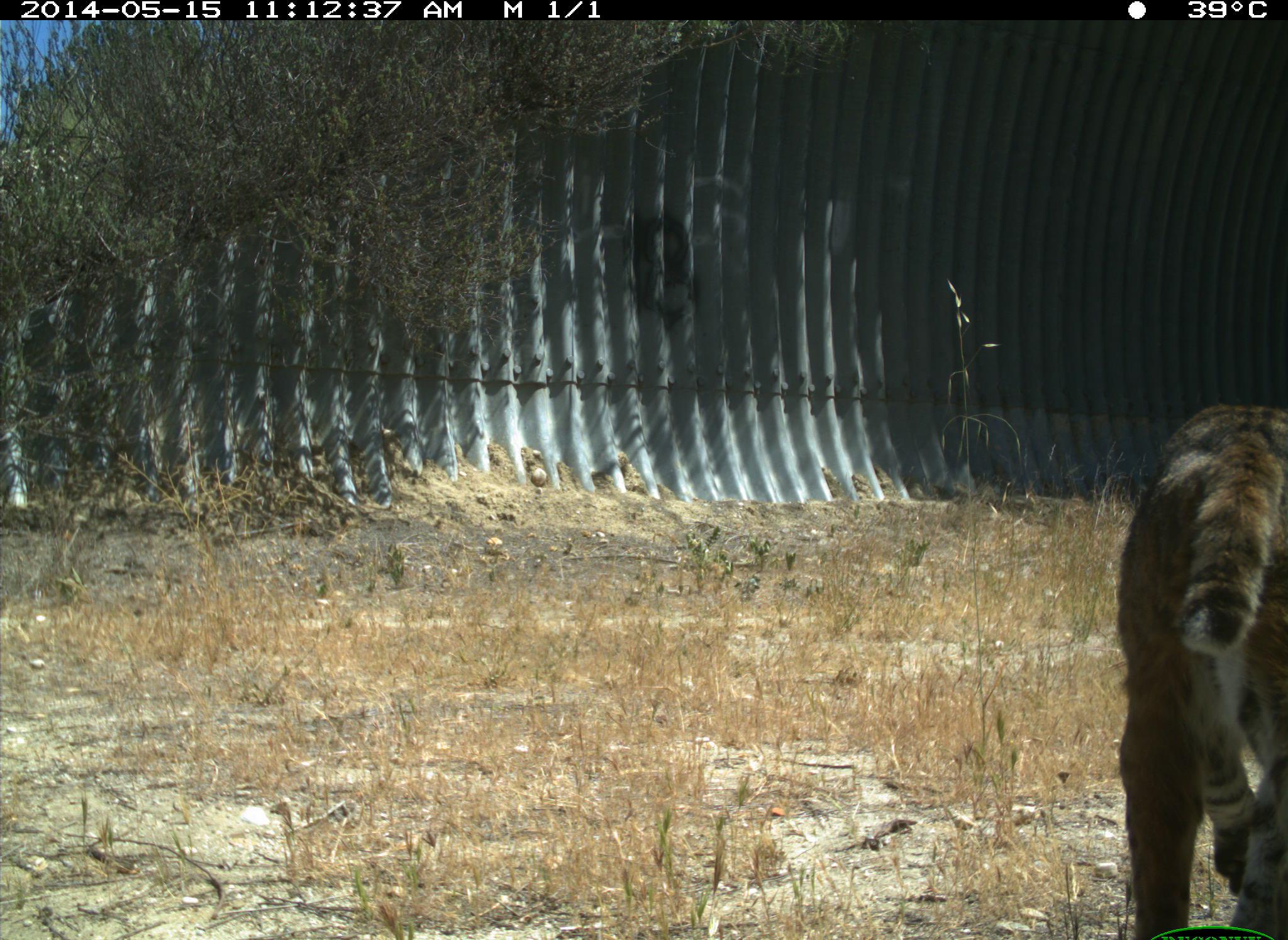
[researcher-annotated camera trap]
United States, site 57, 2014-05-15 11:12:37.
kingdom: Animalia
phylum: Chordata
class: Mammalia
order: Carnivora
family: Felidae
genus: Lynx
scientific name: Lynx rufus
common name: bobcat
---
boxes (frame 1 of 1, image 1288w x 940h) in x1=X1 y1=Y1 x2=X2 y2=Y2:
bobcat: x1=1113 y1=400 x2=1288 y2=939